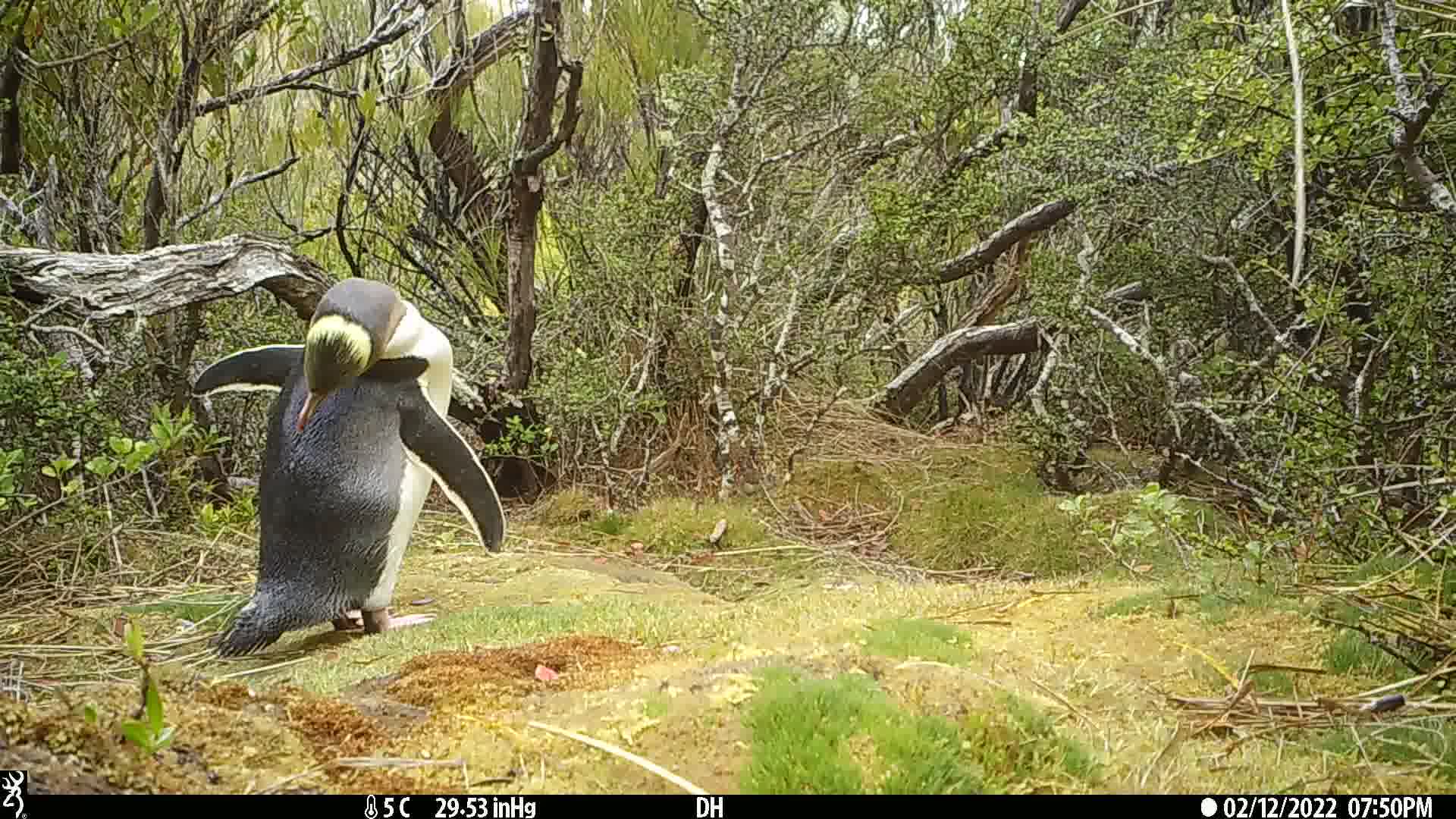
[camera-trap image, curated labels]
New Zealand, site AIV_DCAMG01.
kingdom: Animalia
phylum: Chordata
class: Aves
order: Sphenisciformes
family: Spheniscidae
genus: Megadyptes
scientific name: Megadyptes antipodes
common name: yellow-eyed penguin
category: yellow eyed penguin